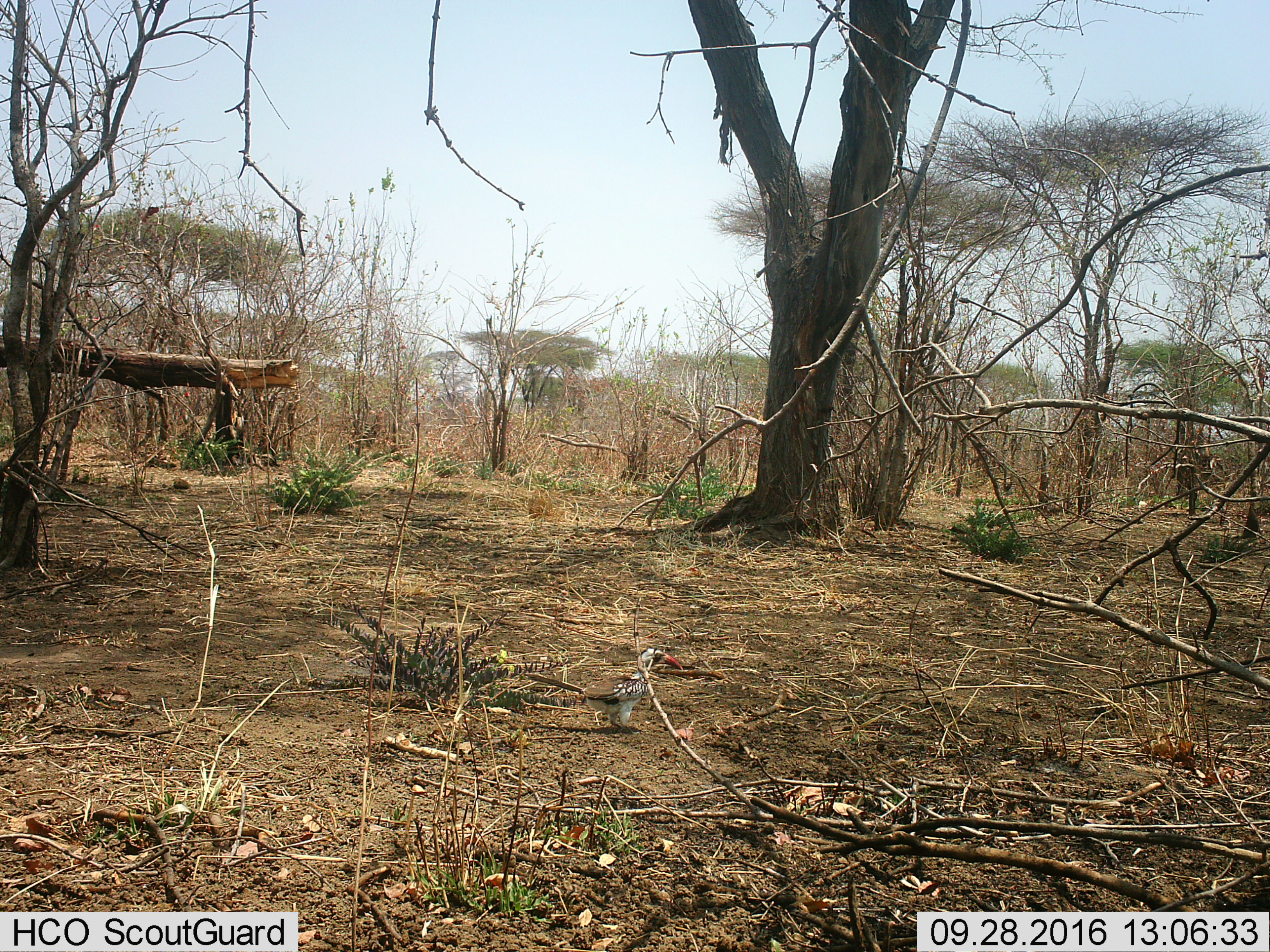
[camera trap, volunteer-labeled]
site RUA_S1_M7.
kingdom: Animalia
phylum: Chordata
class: Aves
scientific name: Aves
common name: bird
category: birdother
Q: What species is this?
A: Birdother (bird) (Aves).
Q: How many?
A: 1.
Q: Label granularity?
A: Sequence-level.